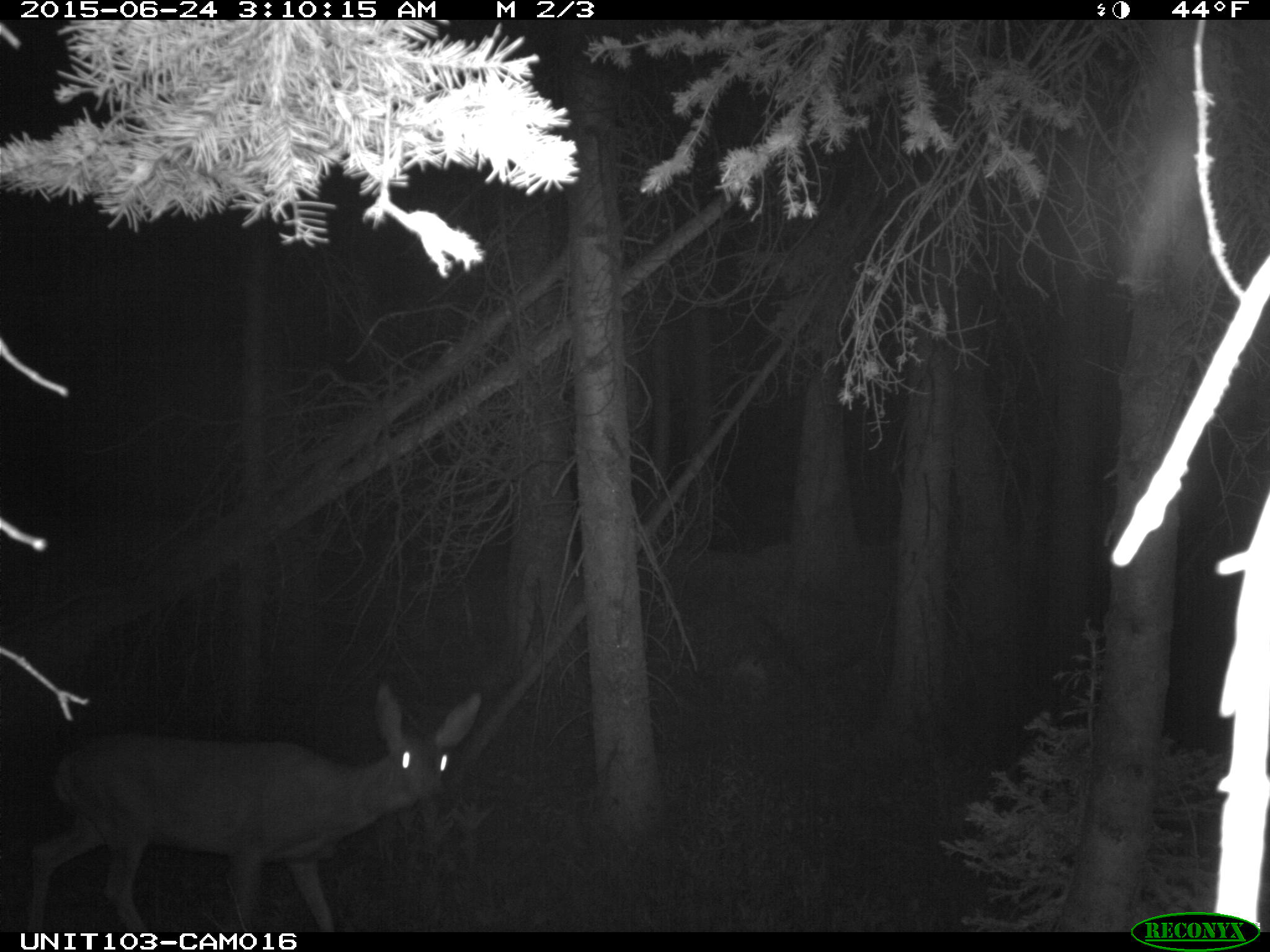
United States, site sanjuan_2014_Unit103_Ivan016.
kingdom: Animalia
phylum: Chordata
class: Mammalia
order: Artiodactyla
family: Cervidae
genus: Odocoileus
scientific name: Odocoileus hemionus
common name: mule deer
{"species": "Odocoileus hemionus (mule deer)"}